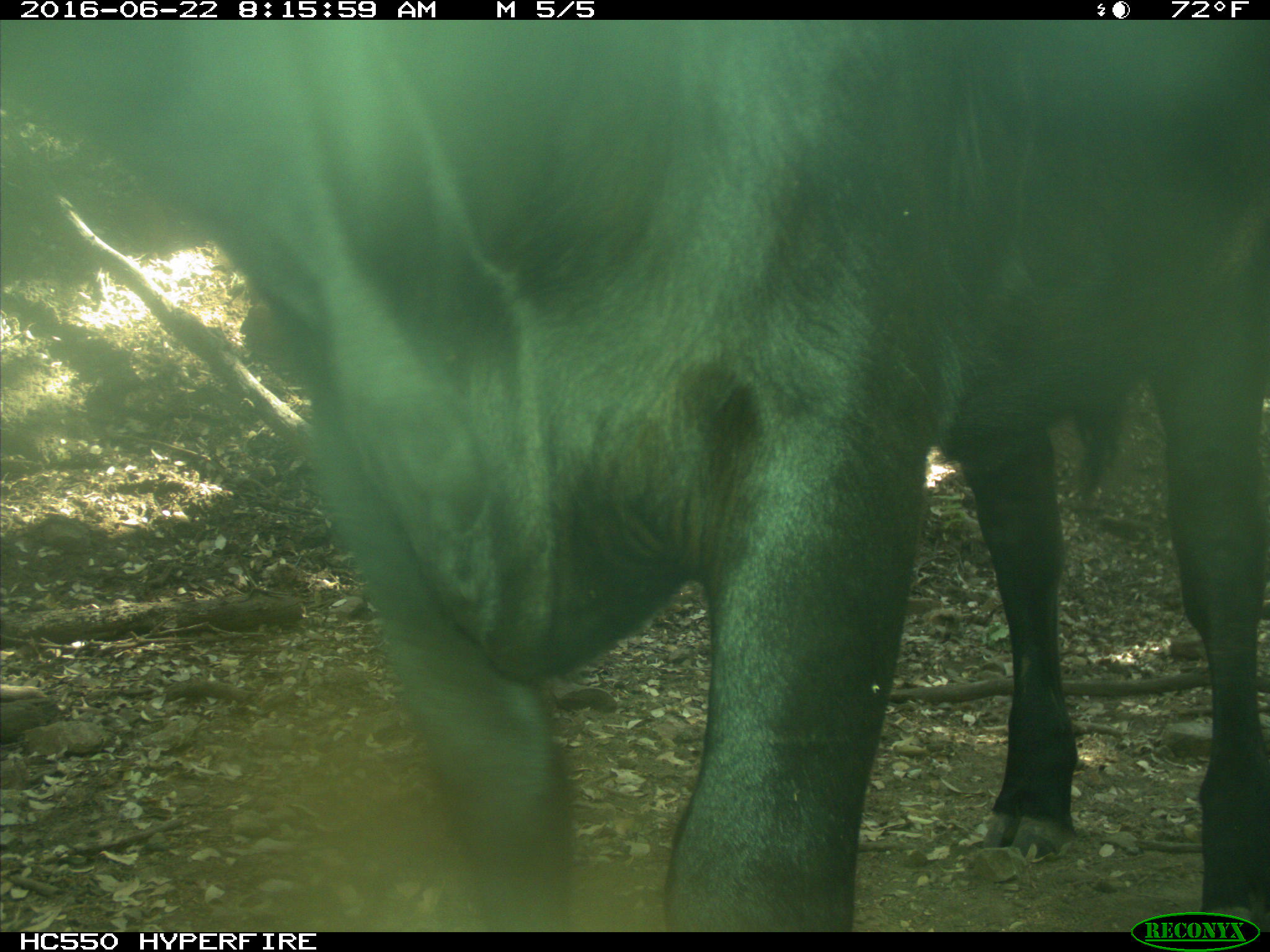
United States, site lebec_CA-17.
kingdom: Animalia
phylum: Chordata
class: Mammalia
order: Artiodactyla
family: Bovidae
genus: Bos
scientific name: Bos taurus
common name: domestic cow